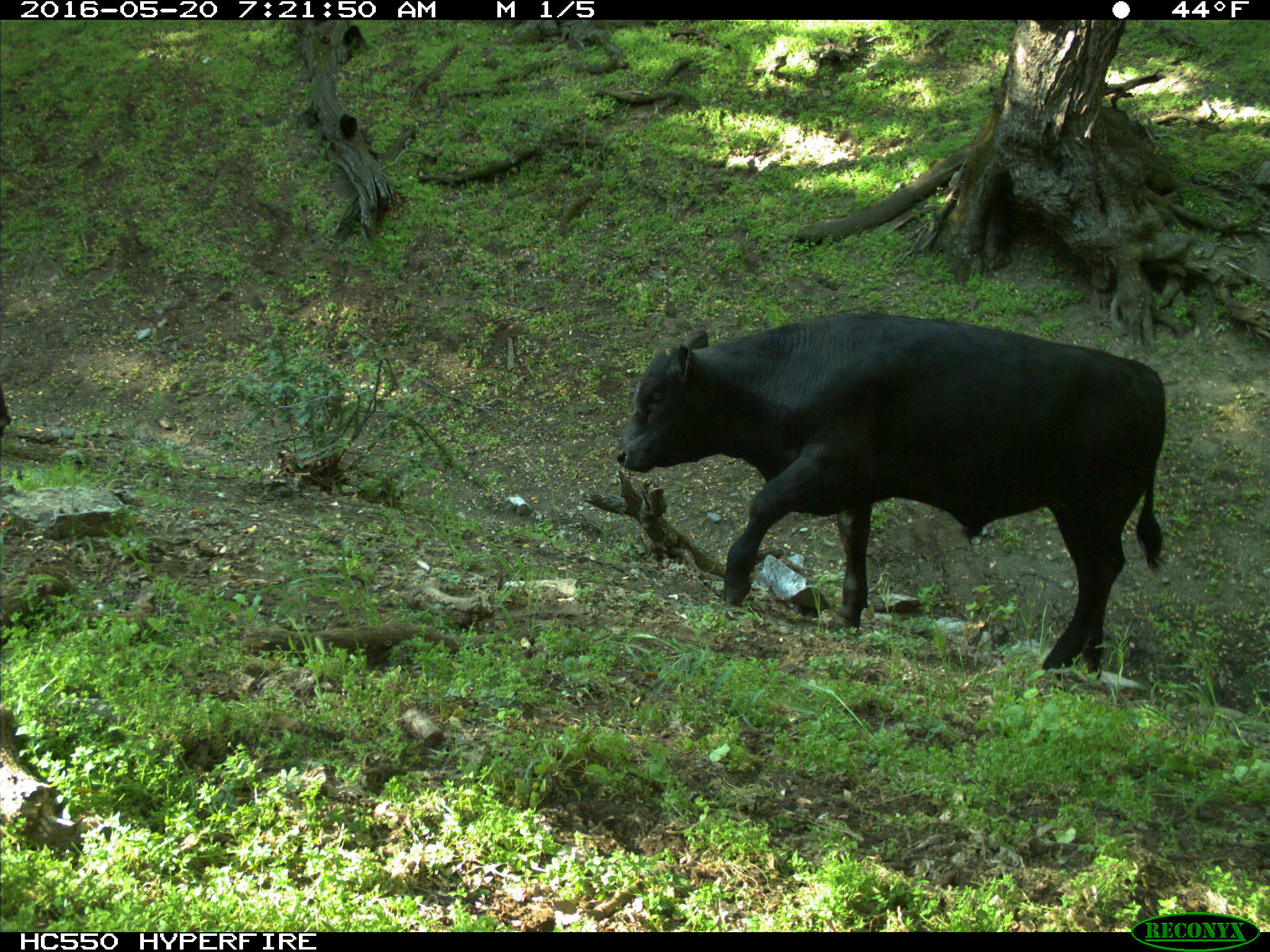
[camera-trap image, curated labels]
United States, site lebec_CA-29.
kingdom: Animalia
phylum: Chordata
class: Mammalia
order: Artiodactyla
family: Bovidae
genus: Bos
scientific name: Bos taurus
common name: domestic cow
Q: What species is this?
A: Bos taurus (domestic cow).